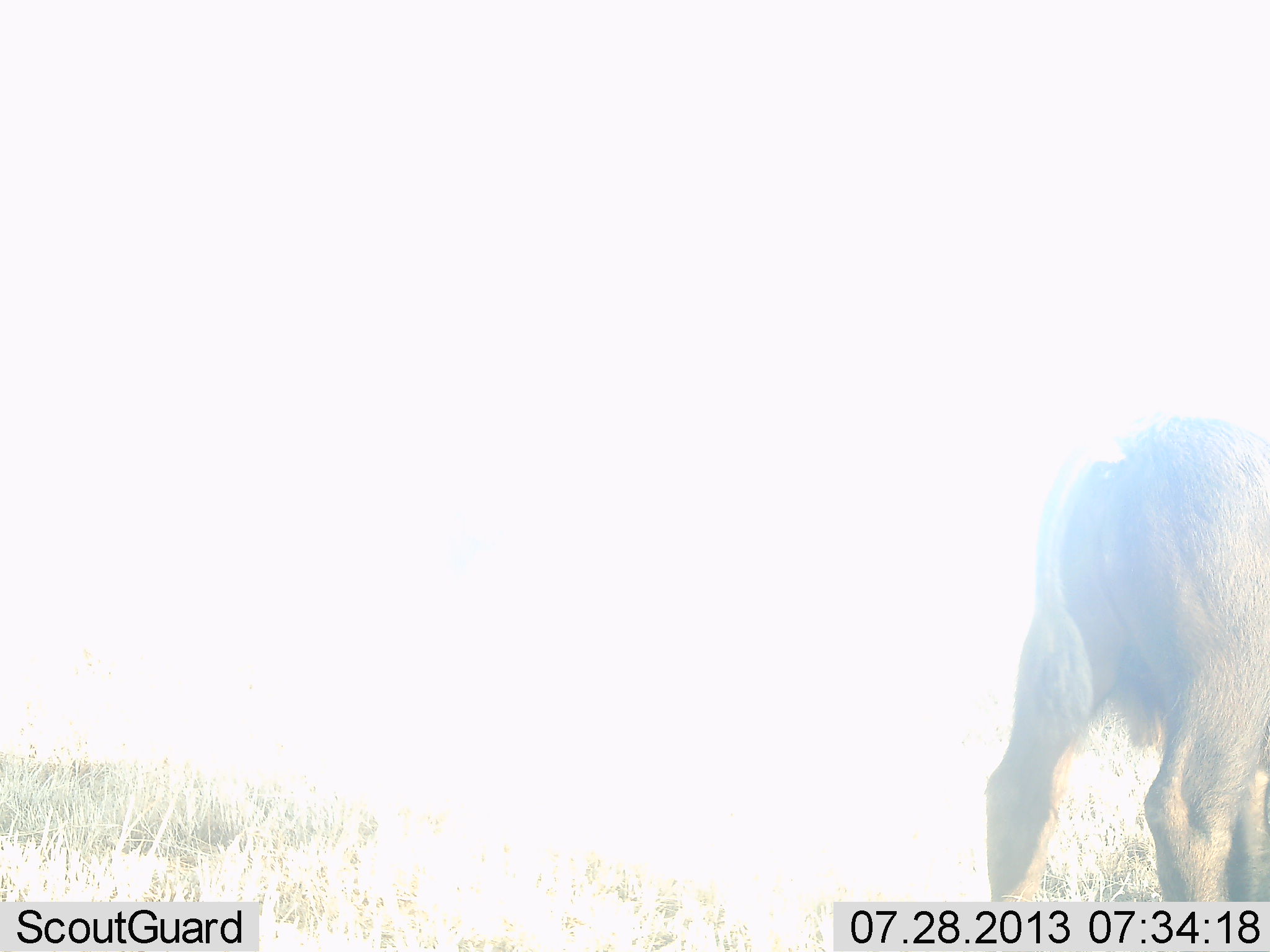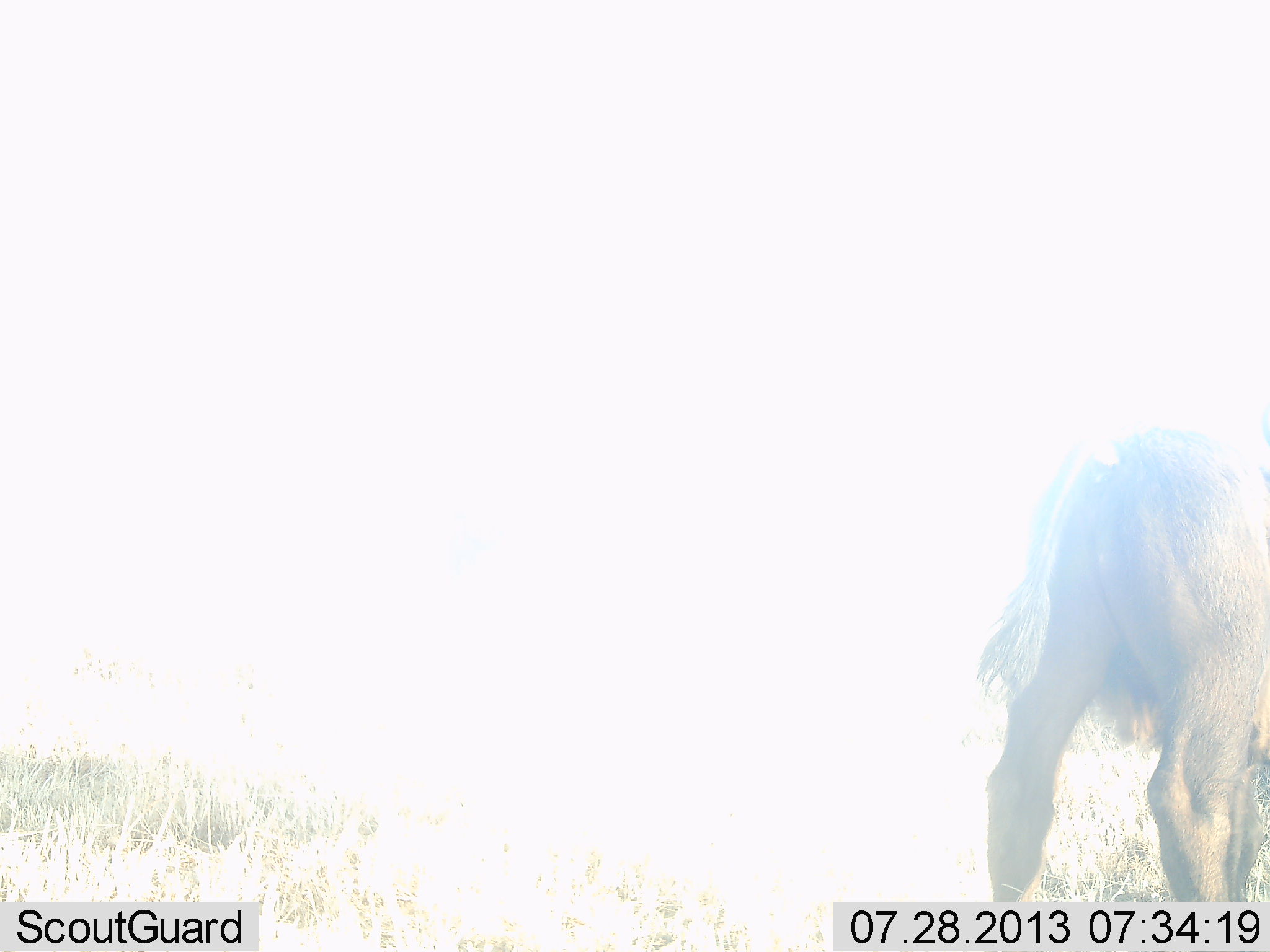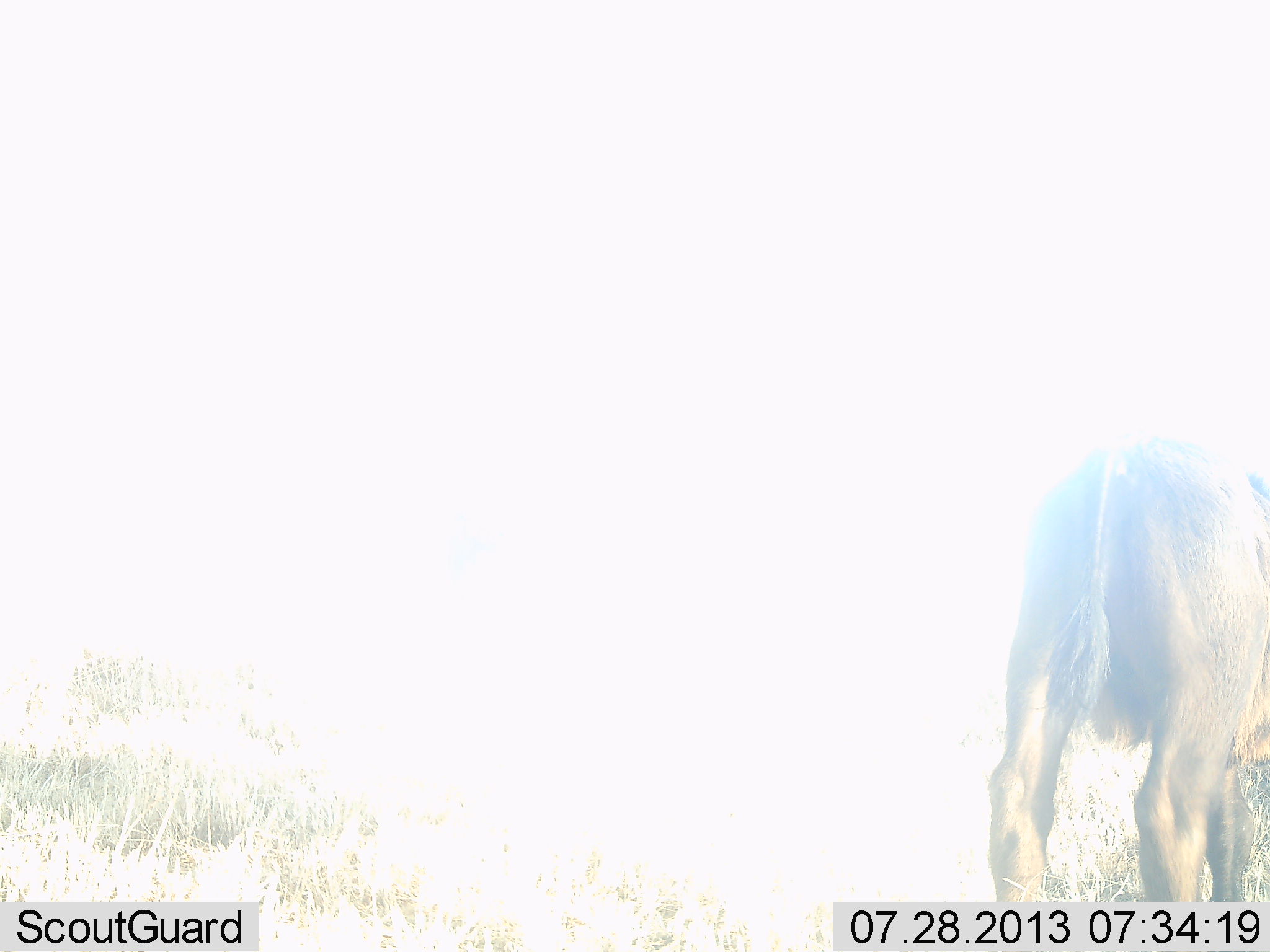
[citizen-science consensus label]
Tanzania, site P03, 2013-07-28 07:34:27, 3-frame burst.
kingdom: Animalia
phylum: Chordata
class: Mammalia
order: Artiodactyla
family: Bovidae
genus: Connochaetes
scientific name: Connochaetes taurinus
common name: blue wildebeest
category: wildebeest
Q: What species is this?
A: Wildebeest (blue wildebeest) (Connochaetes taurinus).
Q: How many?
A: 1.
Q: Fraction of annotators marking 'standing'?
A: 86%.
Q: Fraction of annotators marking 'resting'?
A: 0%.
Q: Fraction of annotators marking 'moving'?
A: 0%.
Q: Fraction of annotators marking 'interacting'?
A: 0%.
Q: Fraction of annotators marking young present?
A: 0%.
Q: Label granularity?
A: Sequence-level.